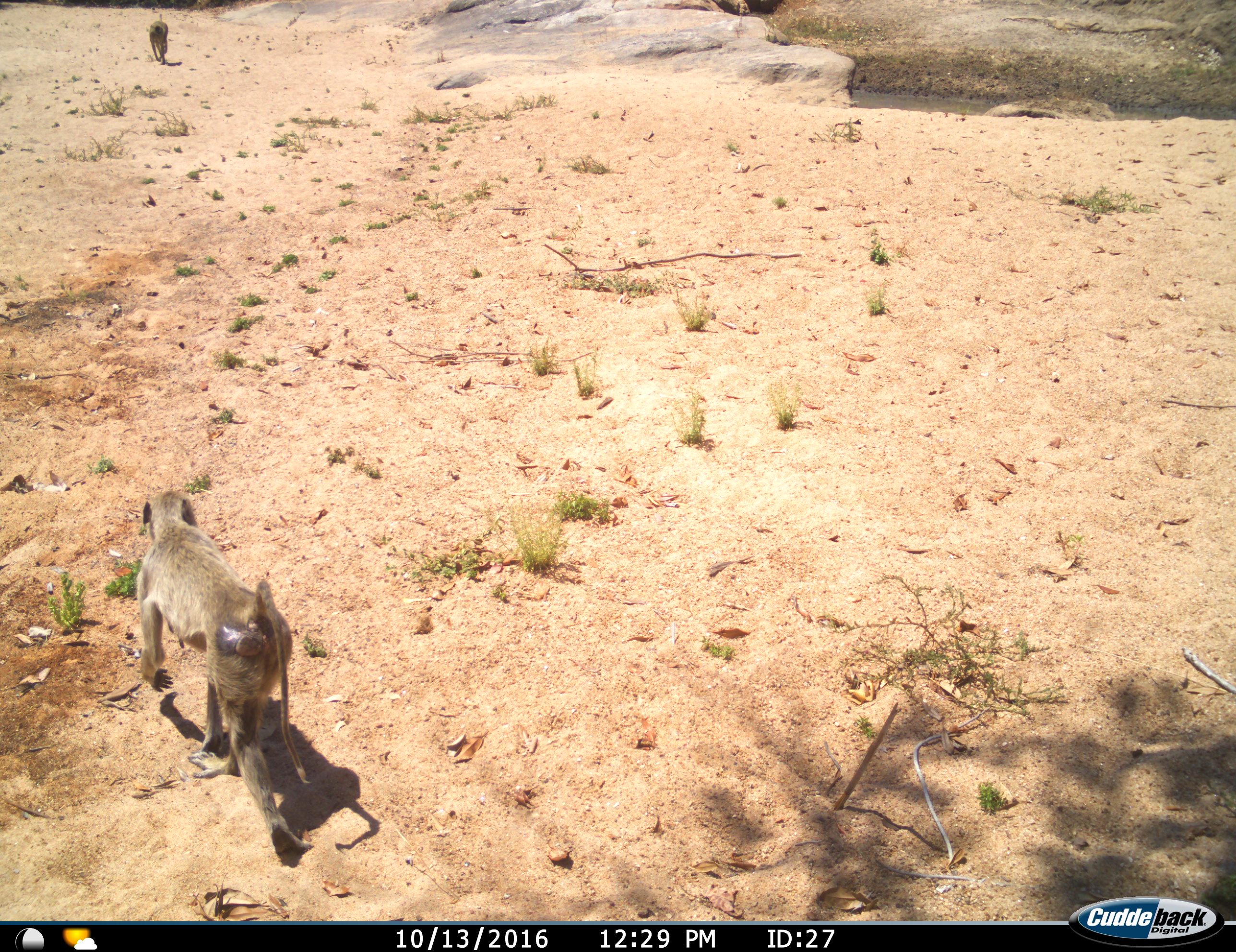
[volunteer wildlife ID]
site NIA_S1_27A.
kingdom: Animalia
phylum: Chordata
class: Mammalia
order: Primates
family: Cercopithecidae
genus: Papio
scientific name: Papio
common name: baboon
Baboon (Papio), count 2. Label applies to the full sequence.